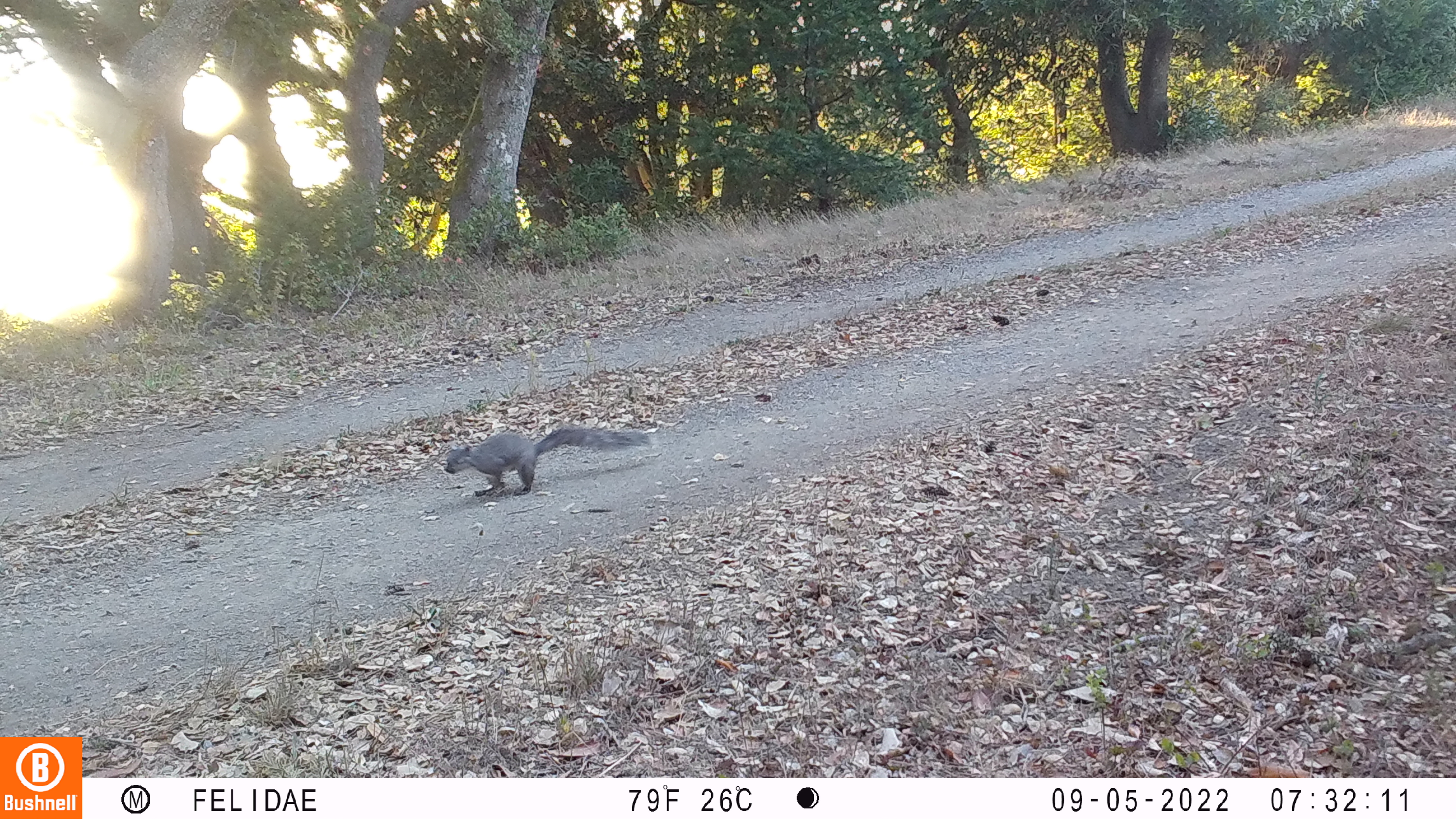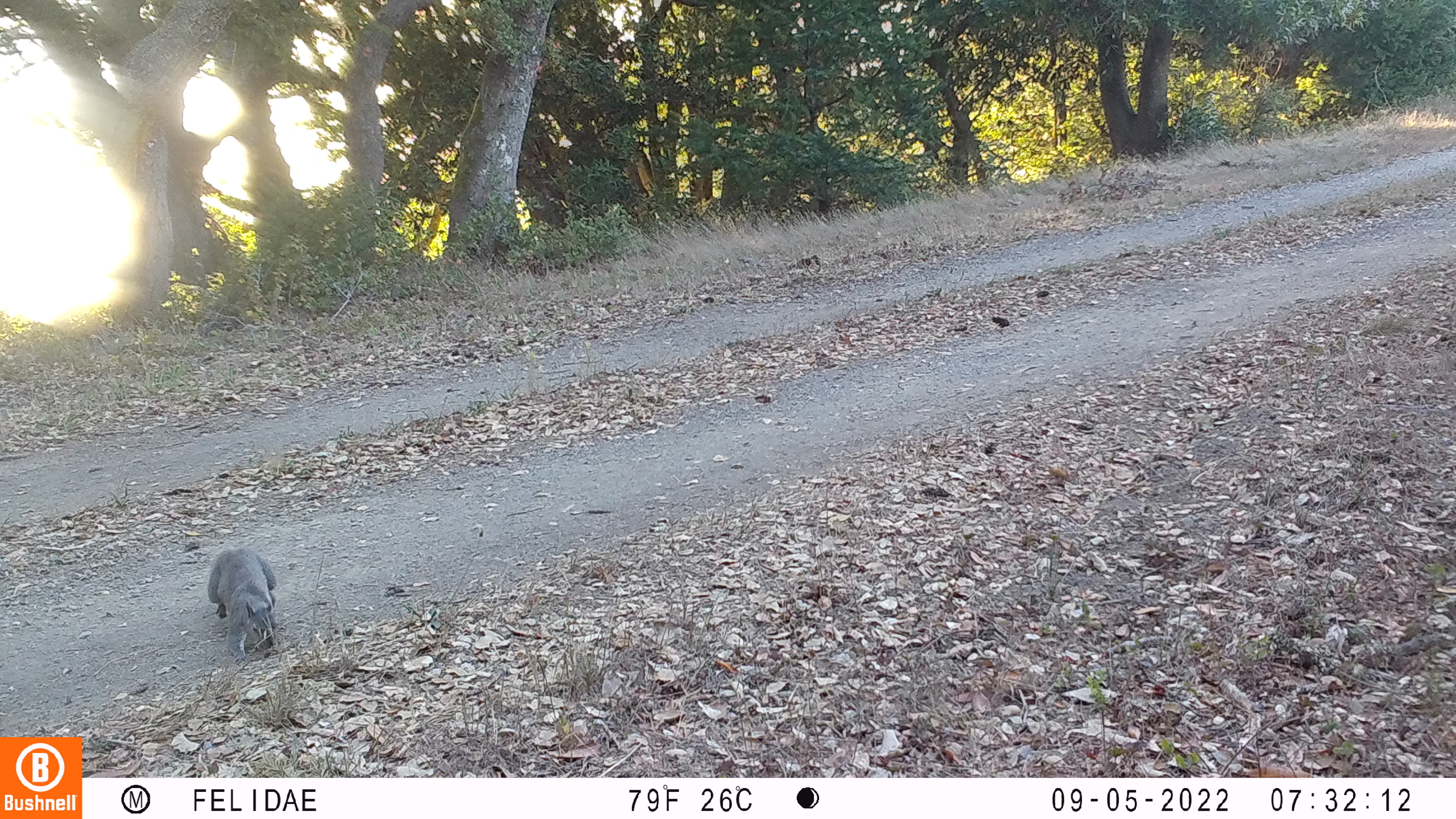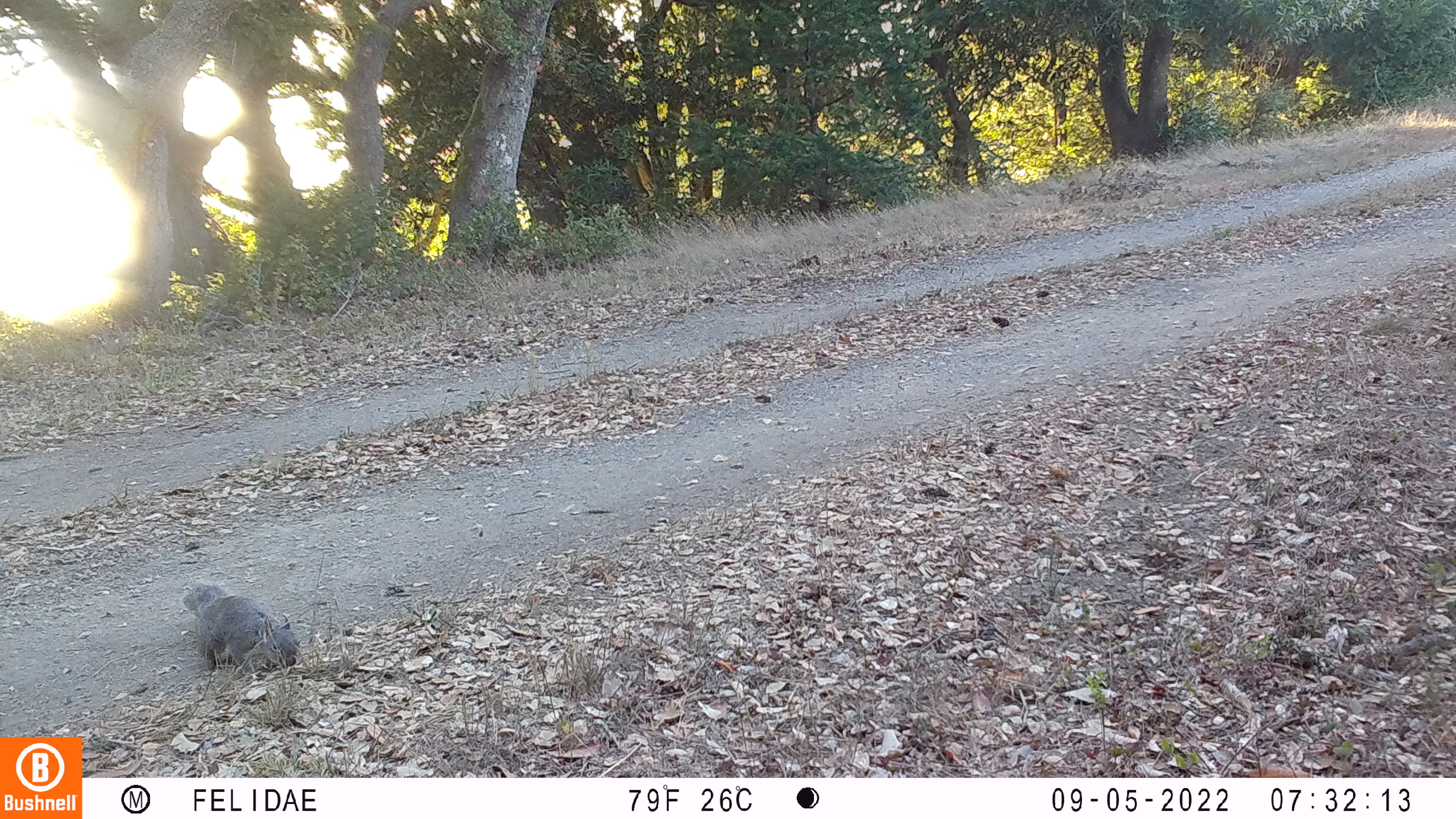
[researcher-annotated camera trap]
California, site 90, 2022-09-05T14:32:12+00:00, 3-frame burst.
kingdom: Animalia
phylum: Chordata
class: Mammalia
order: Rodentia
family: Sciuridae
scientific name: Sciuridae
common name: squirrel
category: unknown squirrel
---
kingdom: Animalia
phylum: Chordata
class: Mammalia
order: Rodentia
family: Sciuridae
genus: Sciurus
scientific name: Sciurus griseus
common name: western gray squirrel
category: western grey squirrel